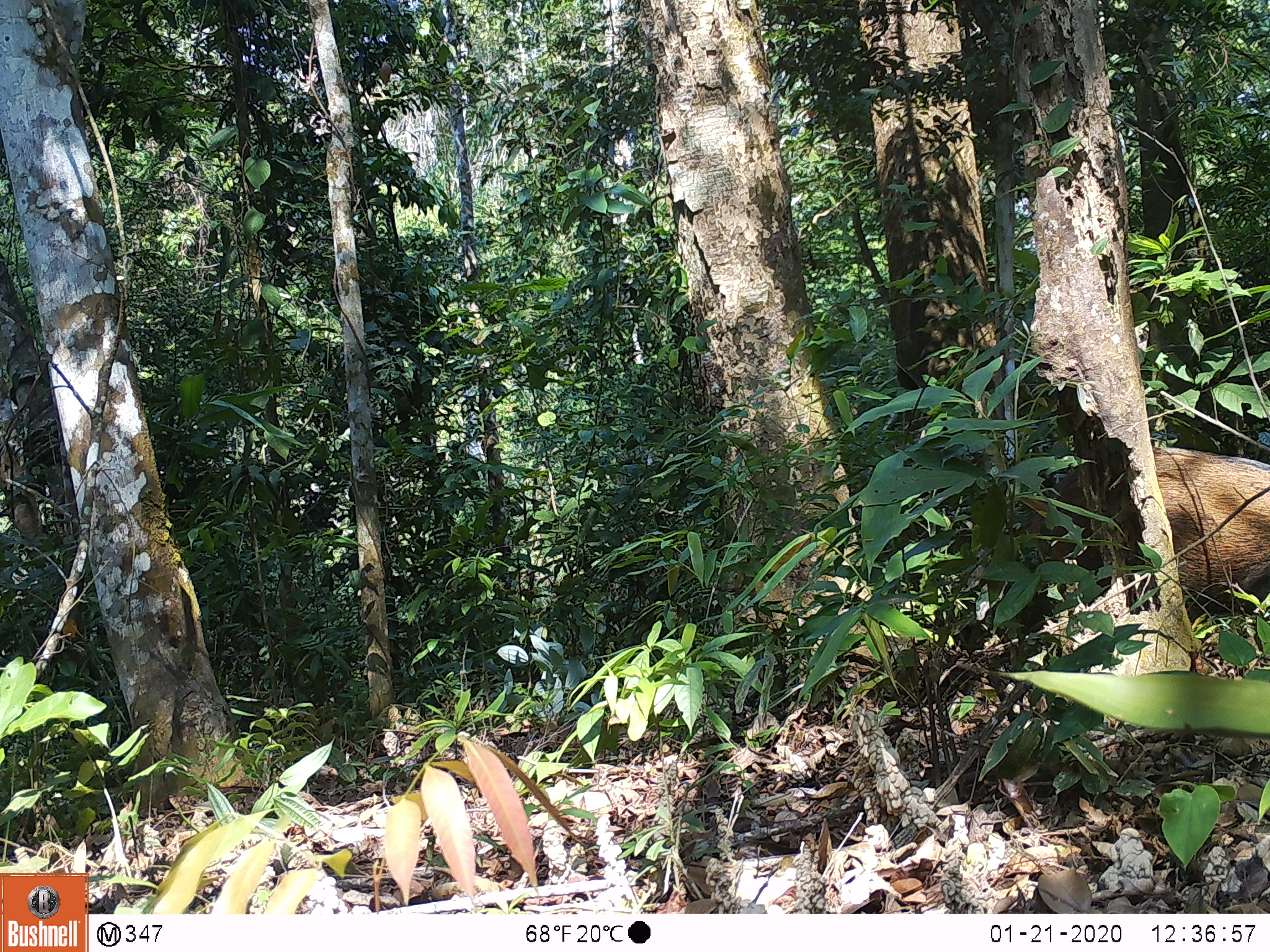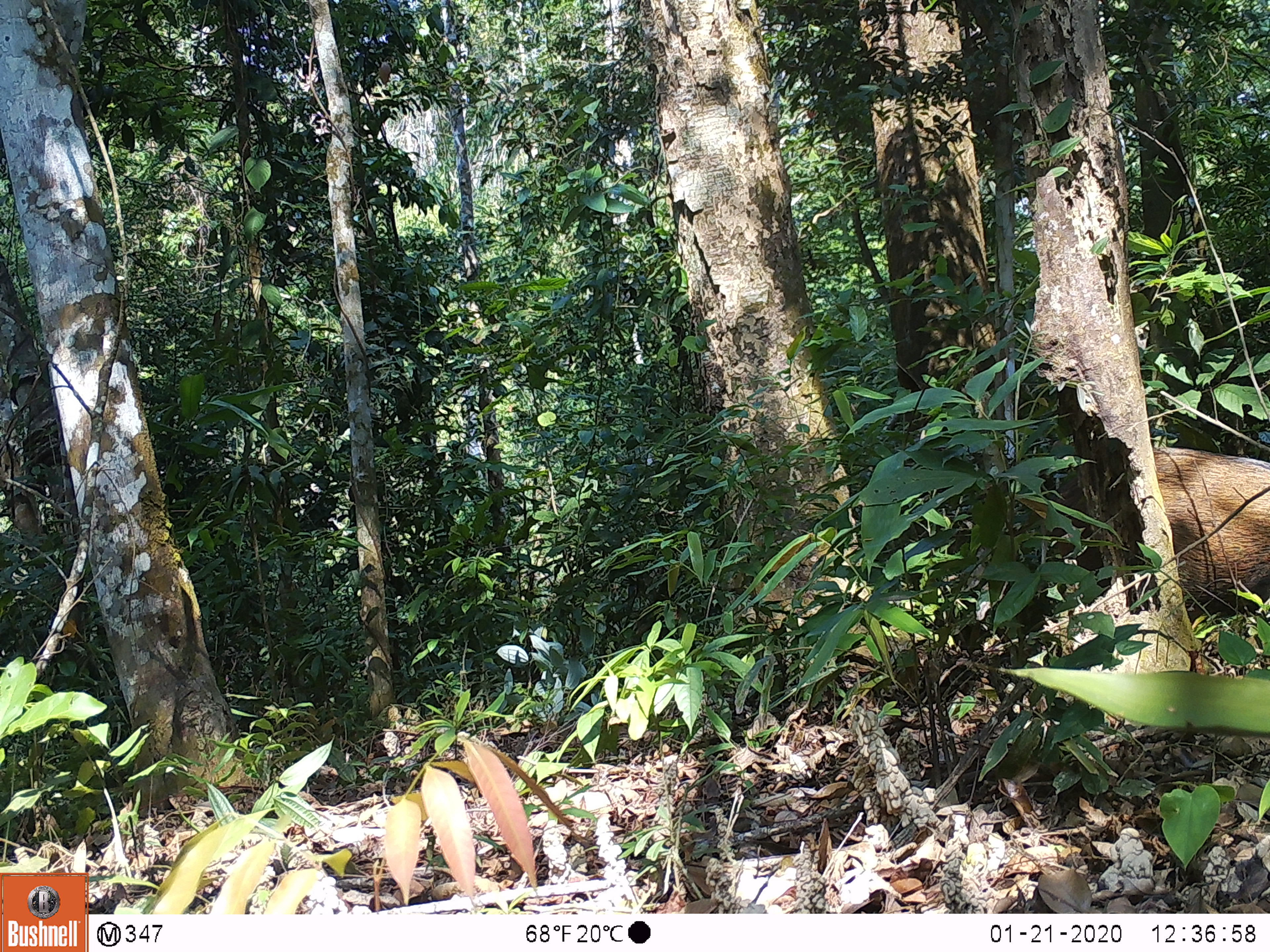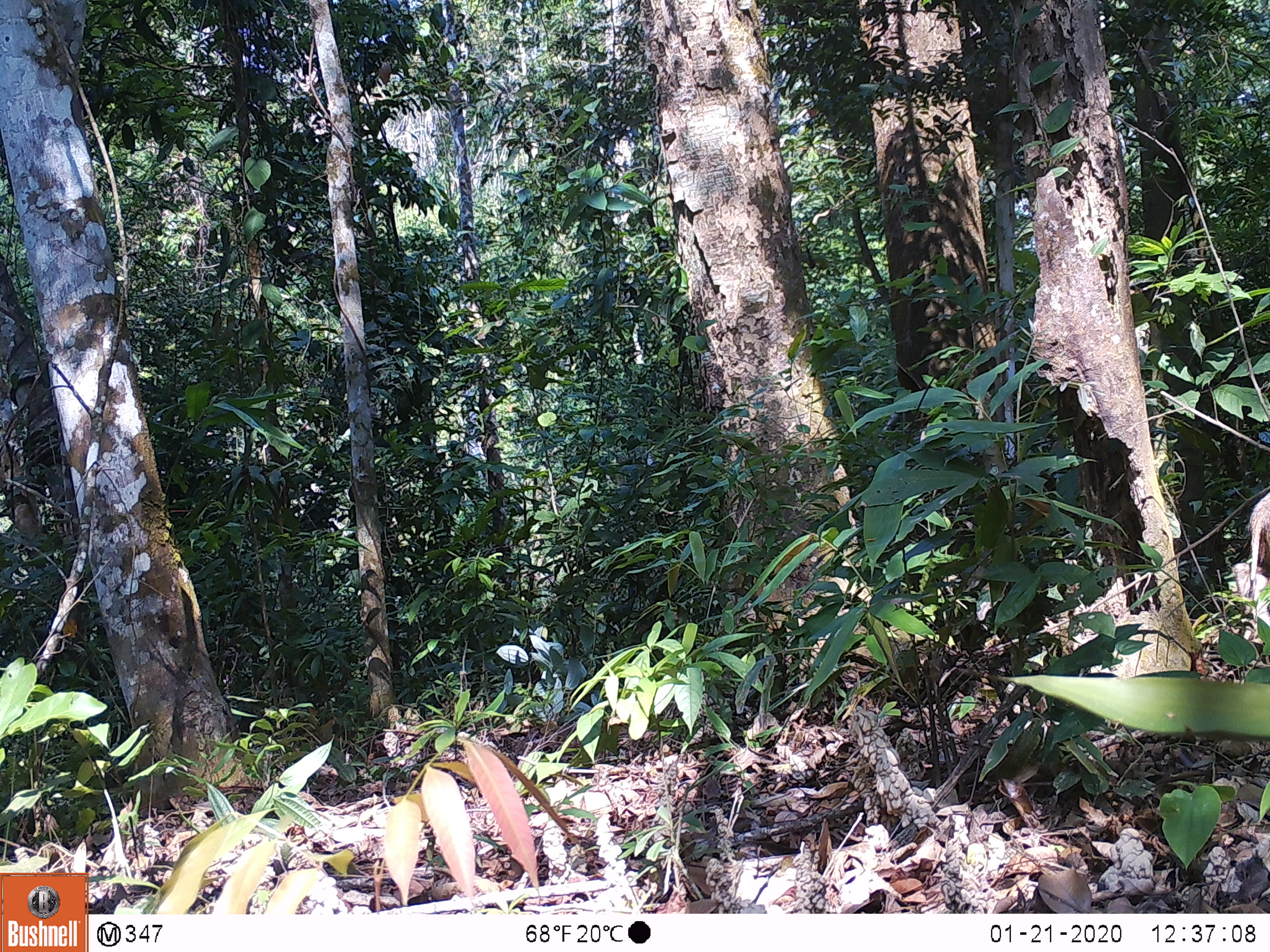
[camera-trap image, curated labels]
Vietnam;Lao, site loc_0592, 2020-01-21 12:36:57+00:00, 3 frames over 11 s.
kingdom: Animalia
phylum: Chordata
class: Mammalia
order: Artiodactyla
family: Suidae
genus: Sus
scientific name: Sus scrofa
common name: eurasian wild pig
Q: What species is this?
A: Eurasian wild pig (Sus scrofa).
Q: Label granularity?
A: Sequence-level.